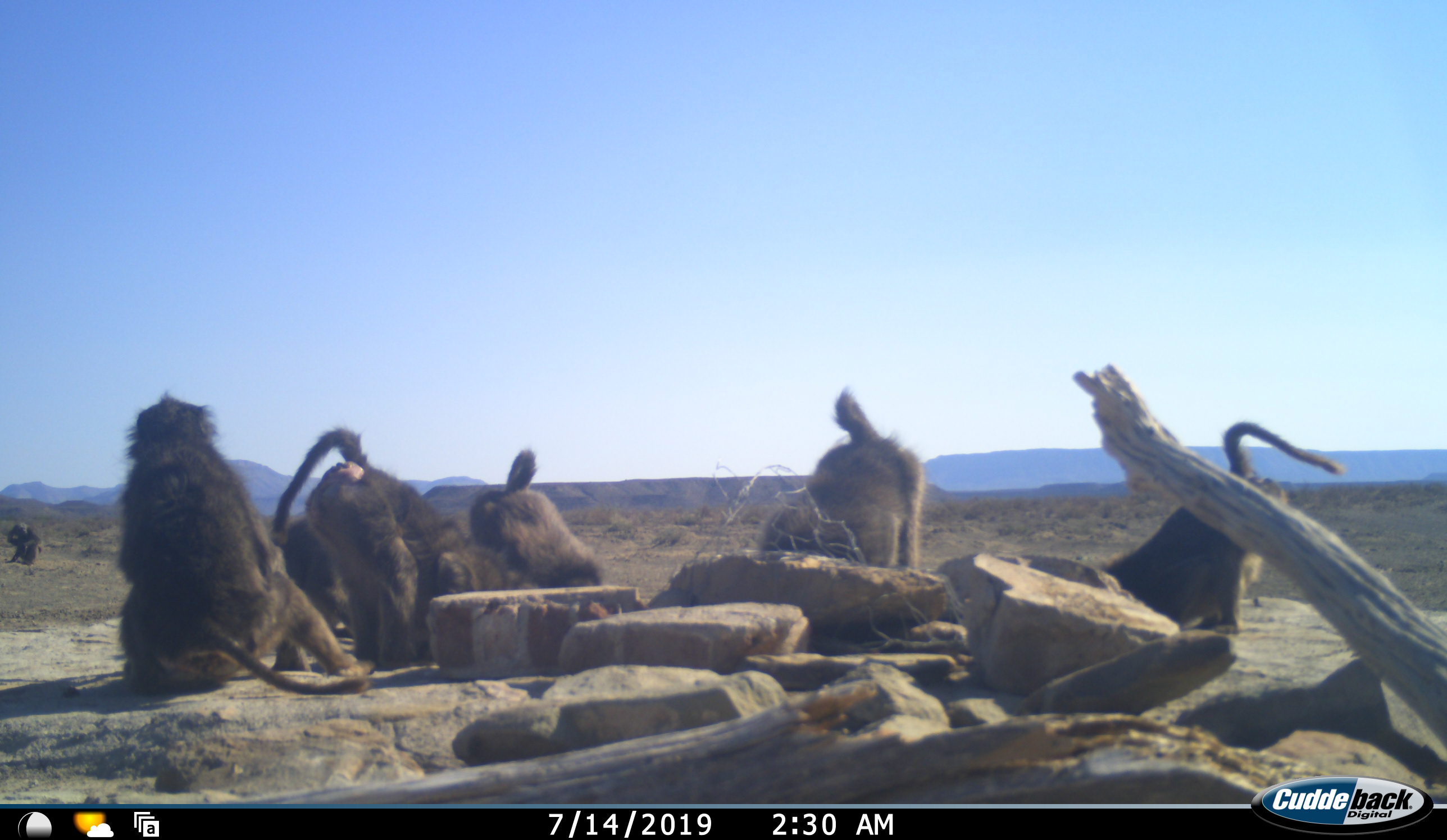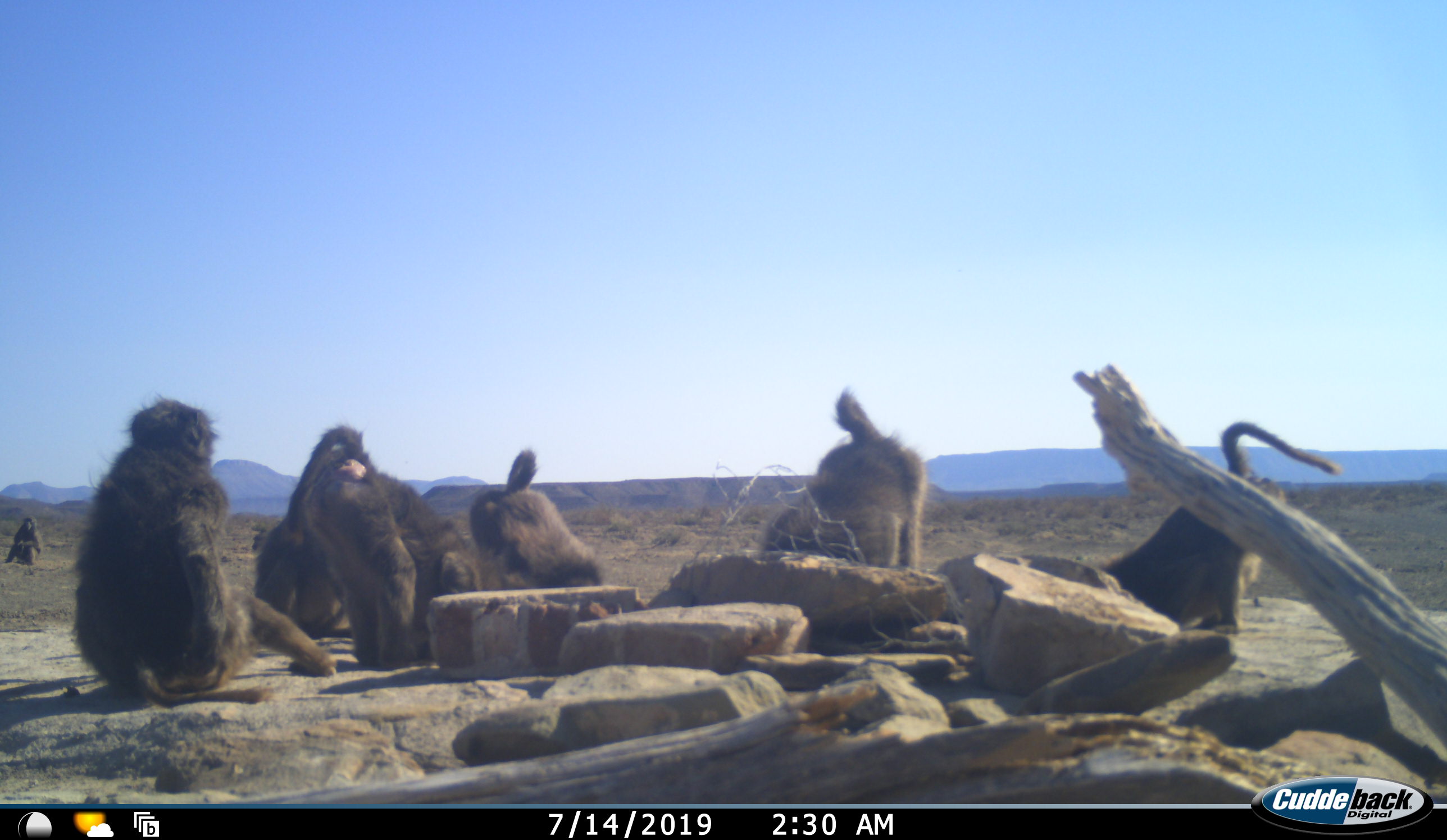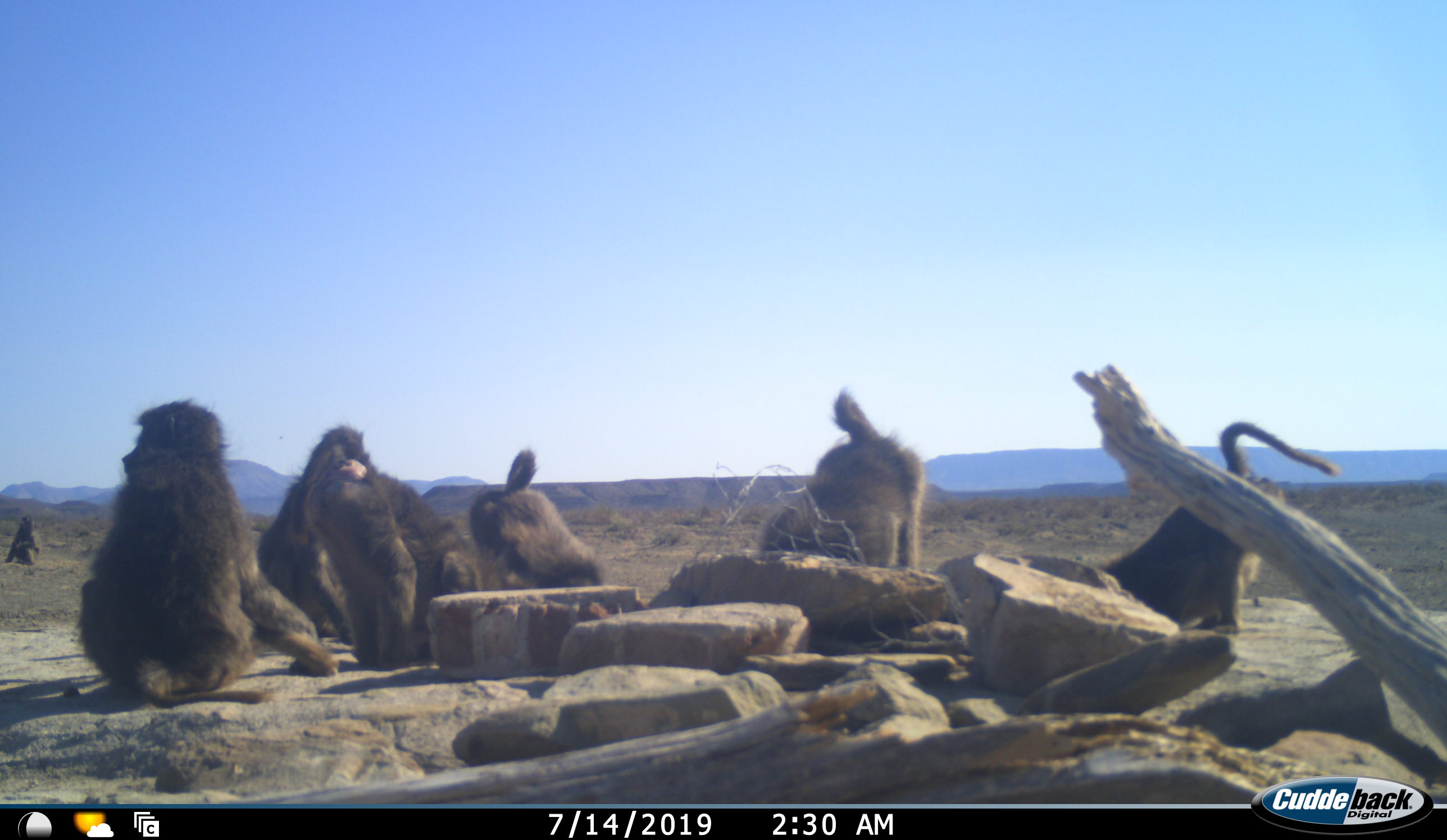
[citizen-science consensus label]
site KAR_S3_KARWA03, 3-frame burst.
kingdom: Animalia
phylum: Chordata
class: Mammalia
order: Primates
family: Cercopithecidae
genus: Papio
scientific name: Papio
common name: baboon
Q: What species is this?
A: Baboon (Papio).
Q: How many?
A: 7.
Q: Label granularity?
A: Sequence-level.